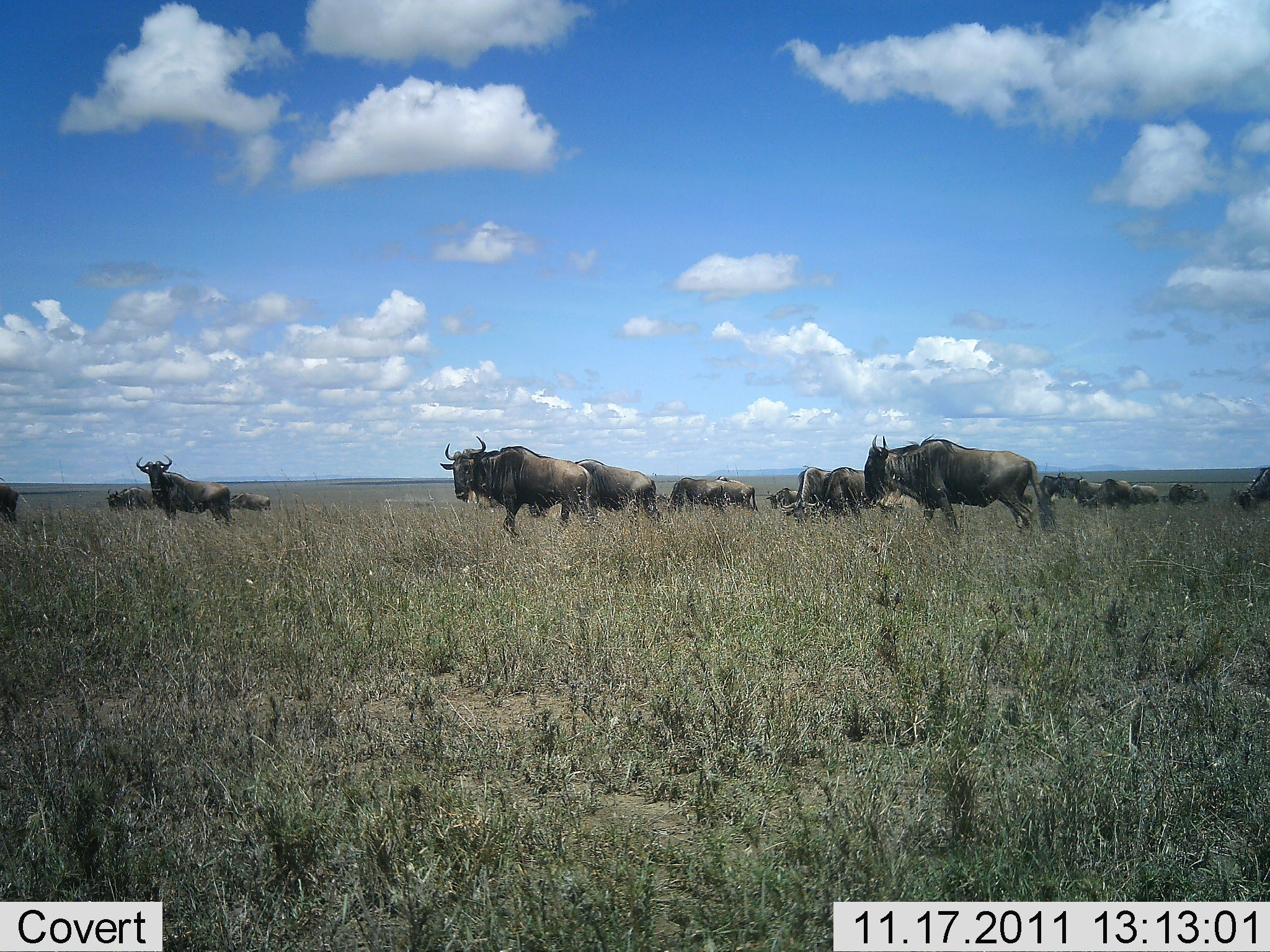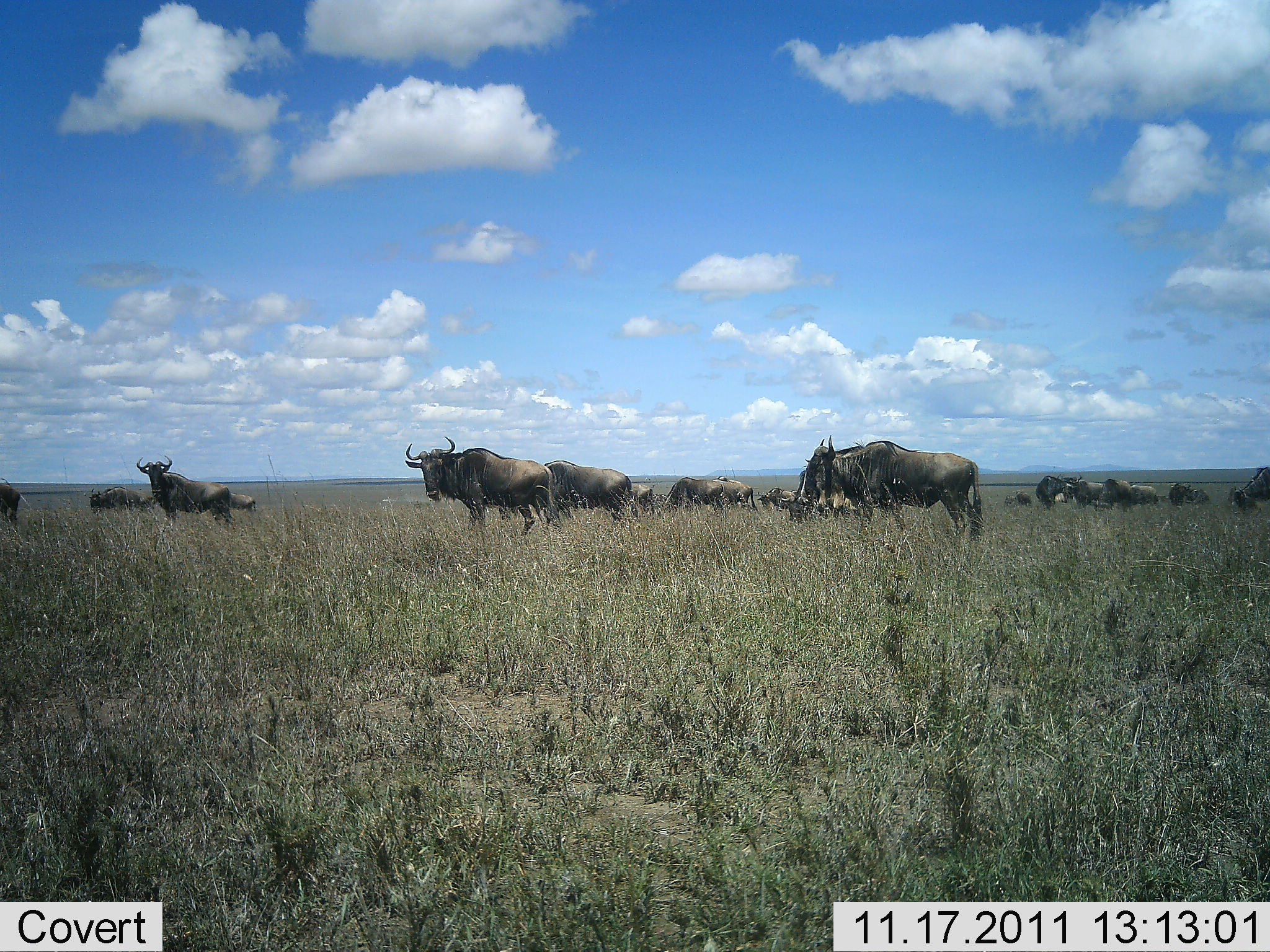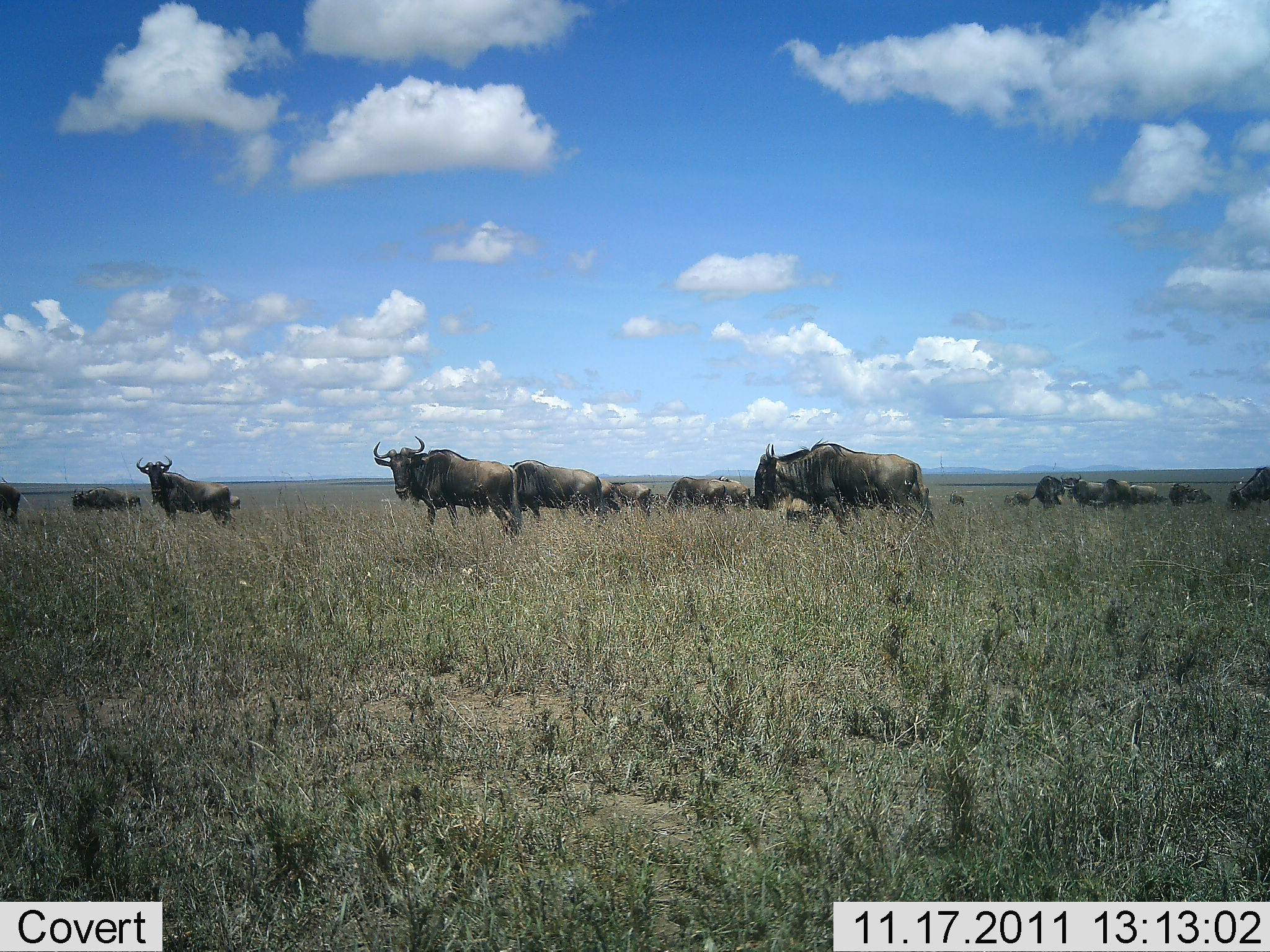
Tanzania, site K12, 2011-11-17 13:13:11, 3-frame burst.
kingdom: Animalia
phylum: Chordata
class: Mammalia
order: Artiodactyla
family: Bovidae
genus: Connochaetes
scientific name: Connochaetes taurinus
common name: blue wildebeest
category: wildebeest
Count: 11-50.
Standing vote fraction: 73%.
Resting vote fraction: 9%.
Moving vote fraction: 82%.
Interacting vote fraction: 0%.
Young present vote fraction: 0%.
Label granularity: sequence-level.